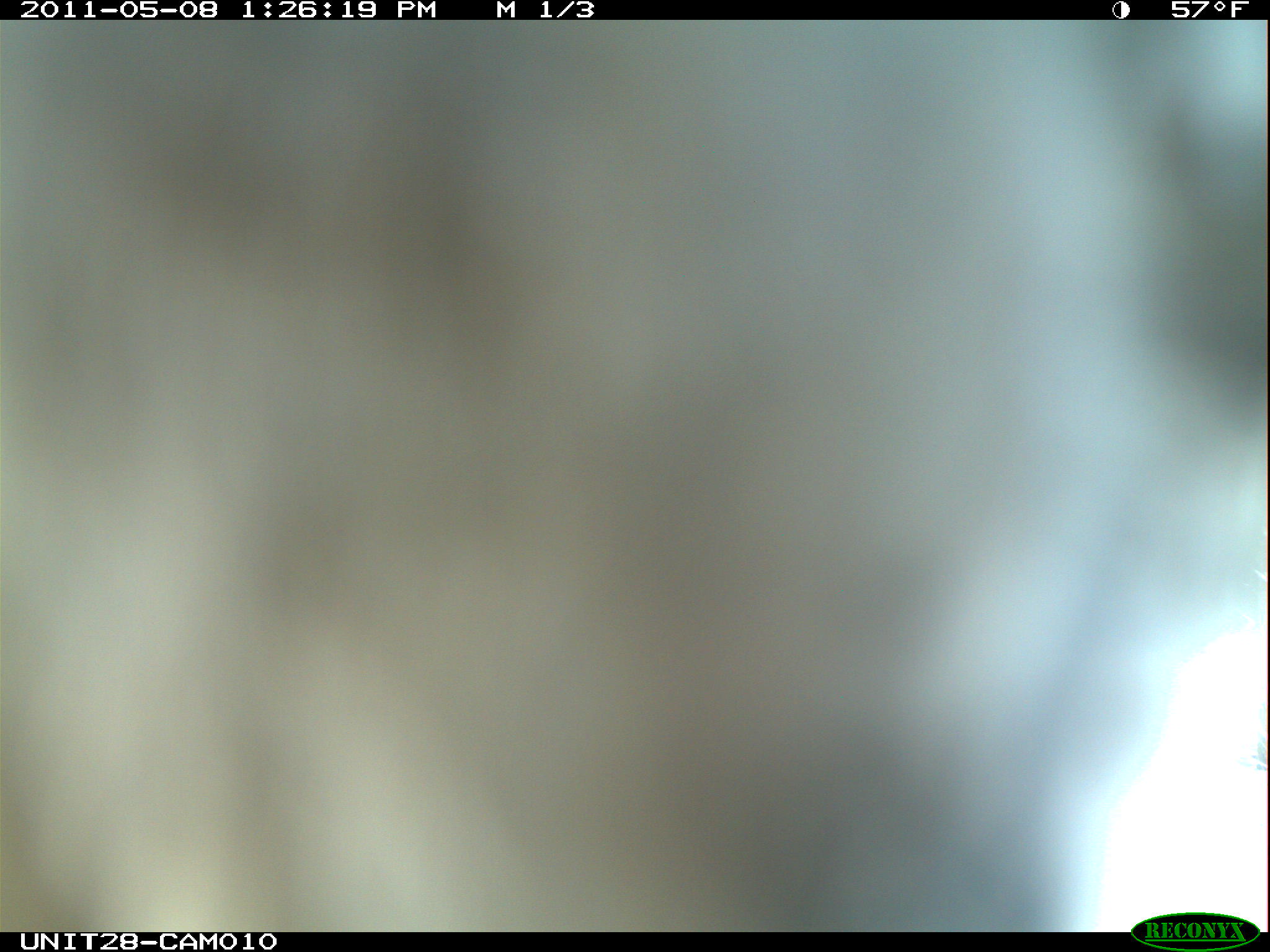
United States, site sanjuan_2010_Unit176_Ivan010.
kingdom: Animalia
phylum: Chordata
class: Aves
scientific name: Aves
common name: birds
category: unidentified bird